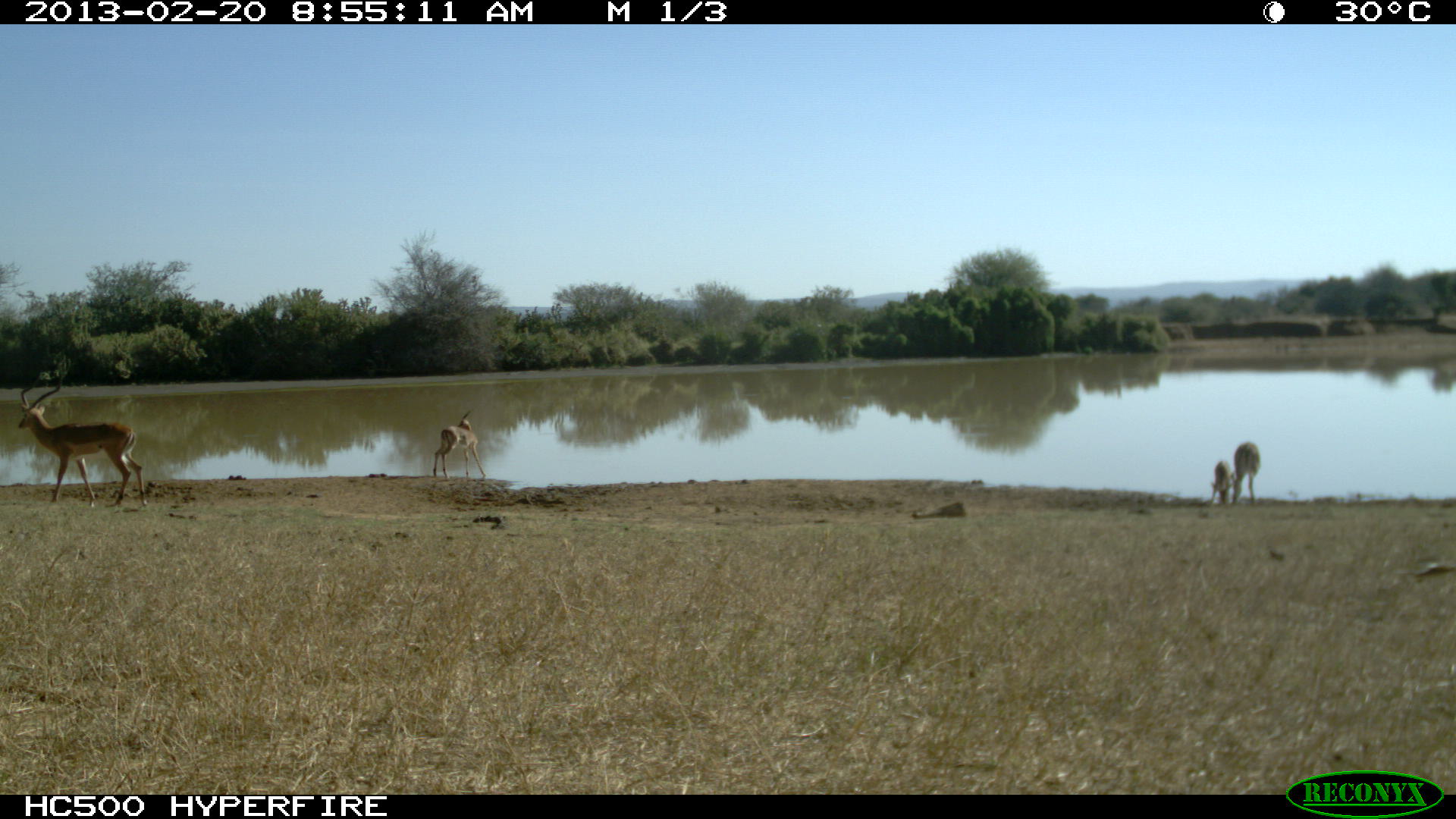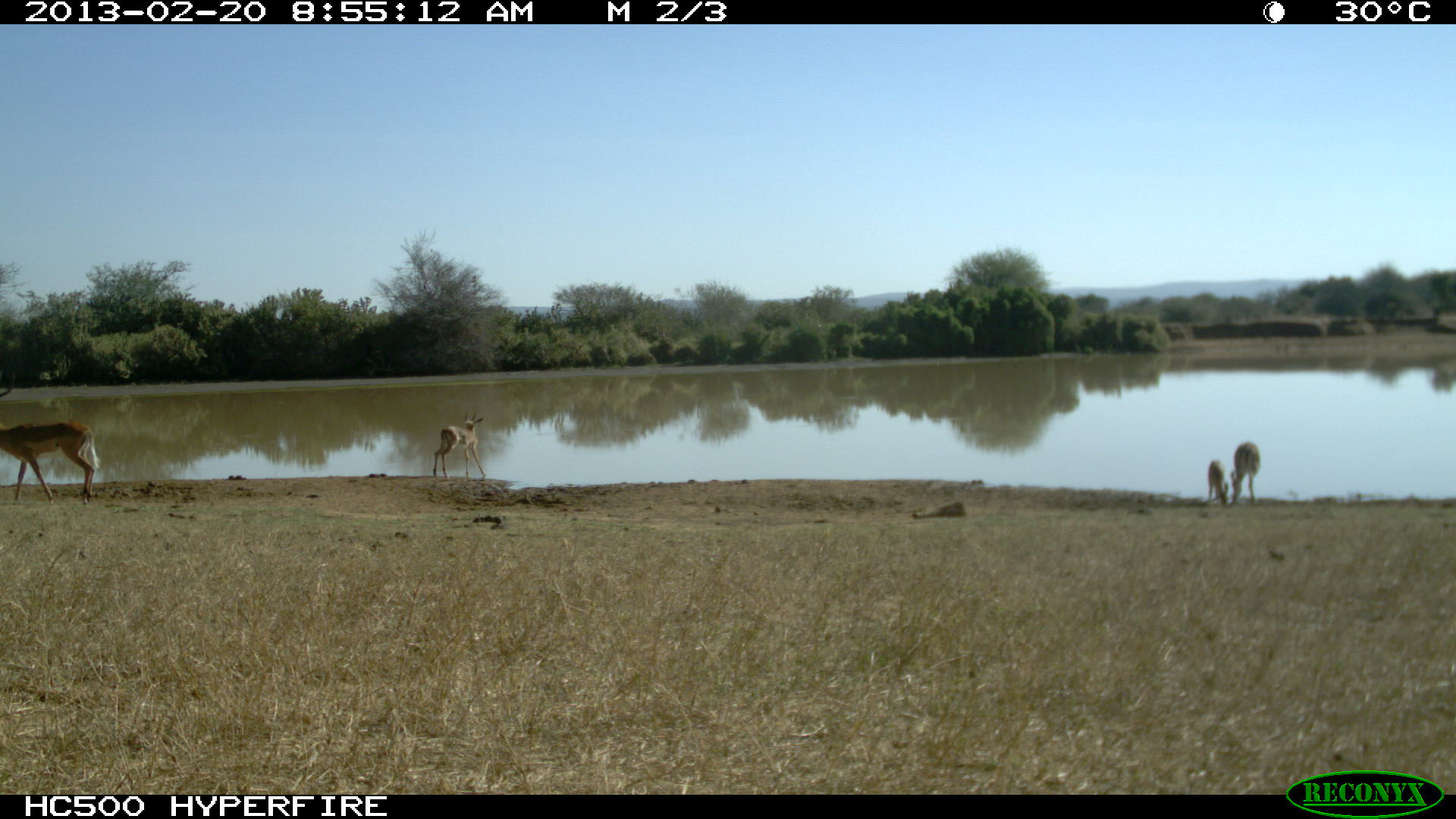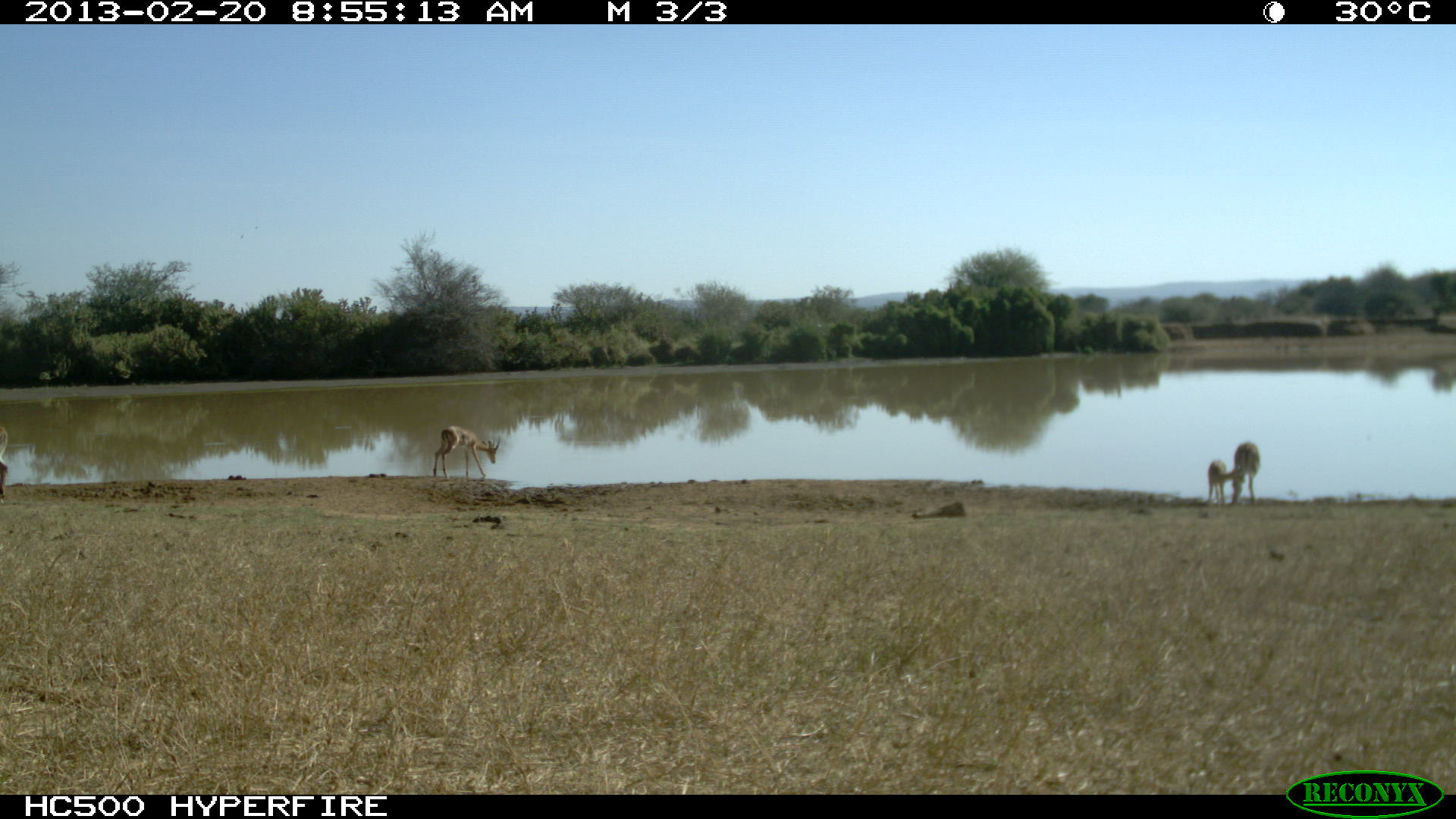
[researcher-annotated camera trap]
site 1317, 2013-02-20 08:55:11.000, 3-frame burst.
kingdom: Animalia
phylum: Chordata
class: Mammalia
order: Artiodactyla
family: Bovidae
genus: Aepyceros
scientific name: Aepyceros melampus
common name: impala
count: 4